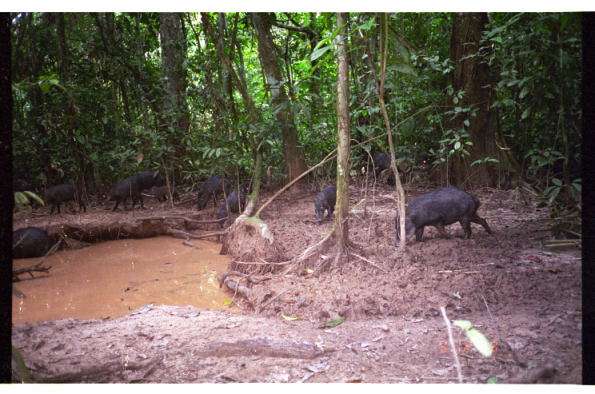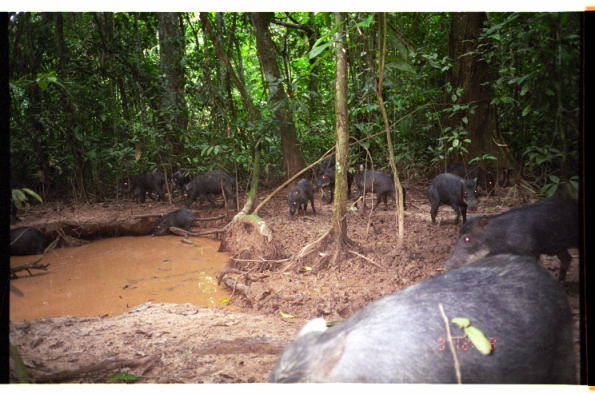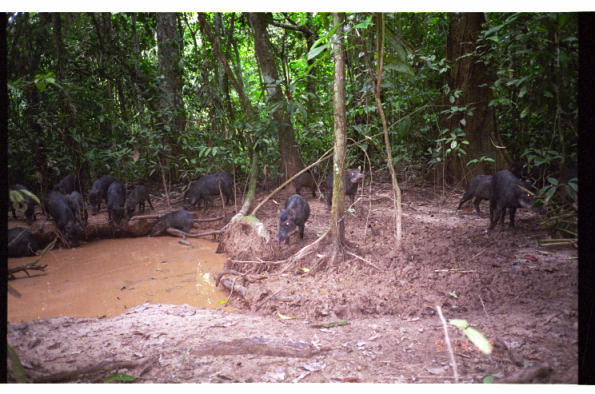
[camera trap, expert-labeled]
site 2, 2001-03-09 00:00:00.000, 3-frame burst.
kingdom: Animalia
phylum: Chordata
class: Mammalia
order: Artiodactyla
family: Tayassuidae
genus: Tayassu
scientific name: Tayassu pecari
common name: white-lipped peccary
Tayassu pecari (white-lipped peccary).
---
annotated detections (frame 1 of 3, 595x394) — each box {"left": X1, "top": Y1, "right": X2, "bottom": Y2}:
tayassu pecari: {"left": 393, "top": 187, "right": 493, "bottom": 248}; {"left": 370, "top": 150, "right": 430, "bottom": 185}; {"left": 31, "top": 182, "right": 87, "bottom": 216}; {"left": 196, "top": 173, "right": 233, "bottom": 211}; {"left": 108, "top": 174, "right": 144, "bottom": 213}; {"left": 13, "top": 225, "right": 50, "bottom": 259}; {"left": 215, "top": 189, "right": 246, "bottom": 227}; {"left": 314, "top": 185, "right": 336, "bottom": 222}; {"left": 149, "top": 185, "right": 182, "bottom": 204}; {"left": 138, "top": 168, "right": 166, "bottom": 190}